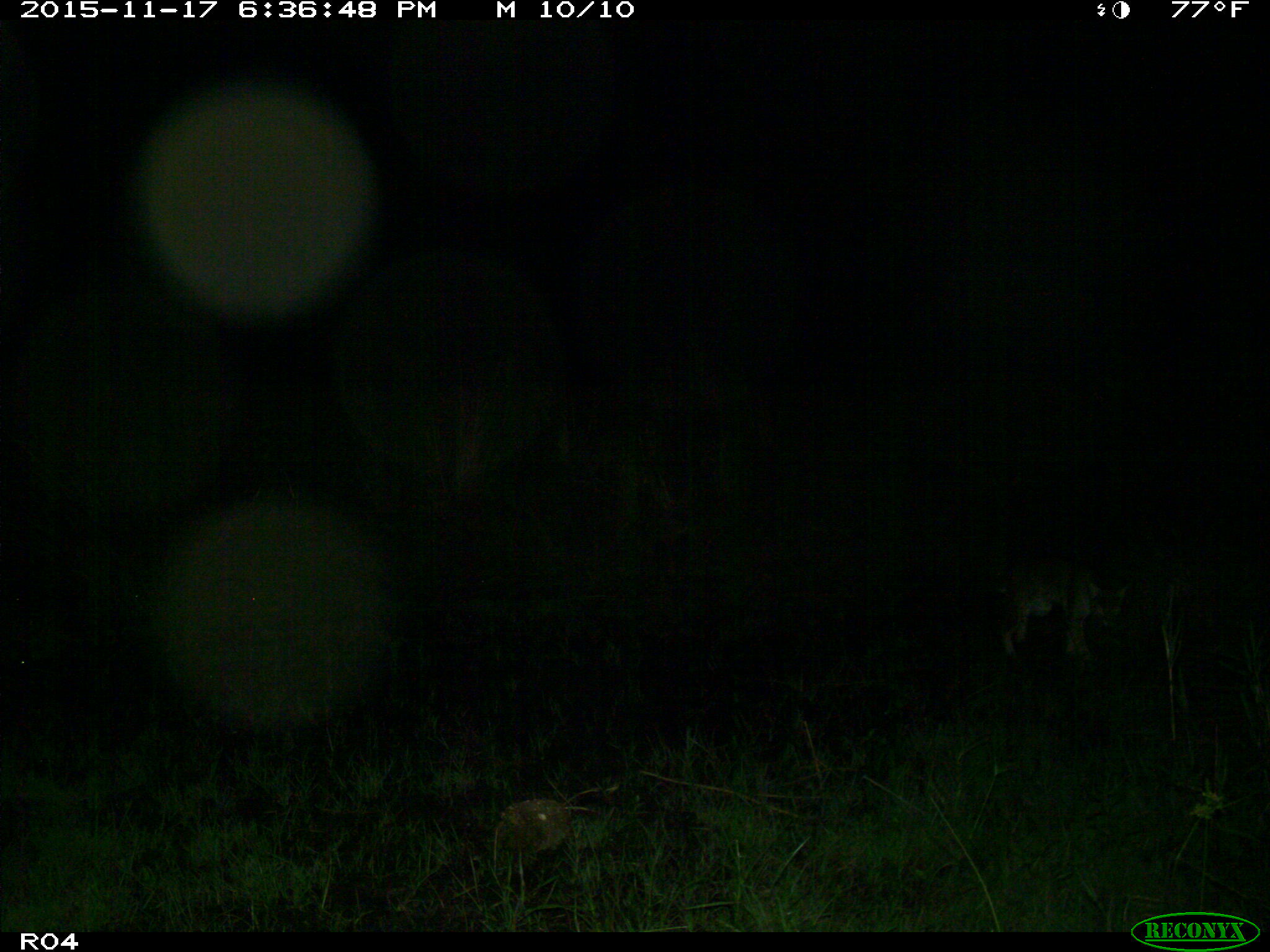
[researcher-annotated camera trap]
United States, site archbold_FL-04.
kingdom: Animalia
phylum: Chordata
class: Mammalia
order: Carnivora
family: Felidae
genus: Lynx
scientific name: Lynx rufus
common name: bobcat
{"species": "Lynx rufus (bobcat)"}